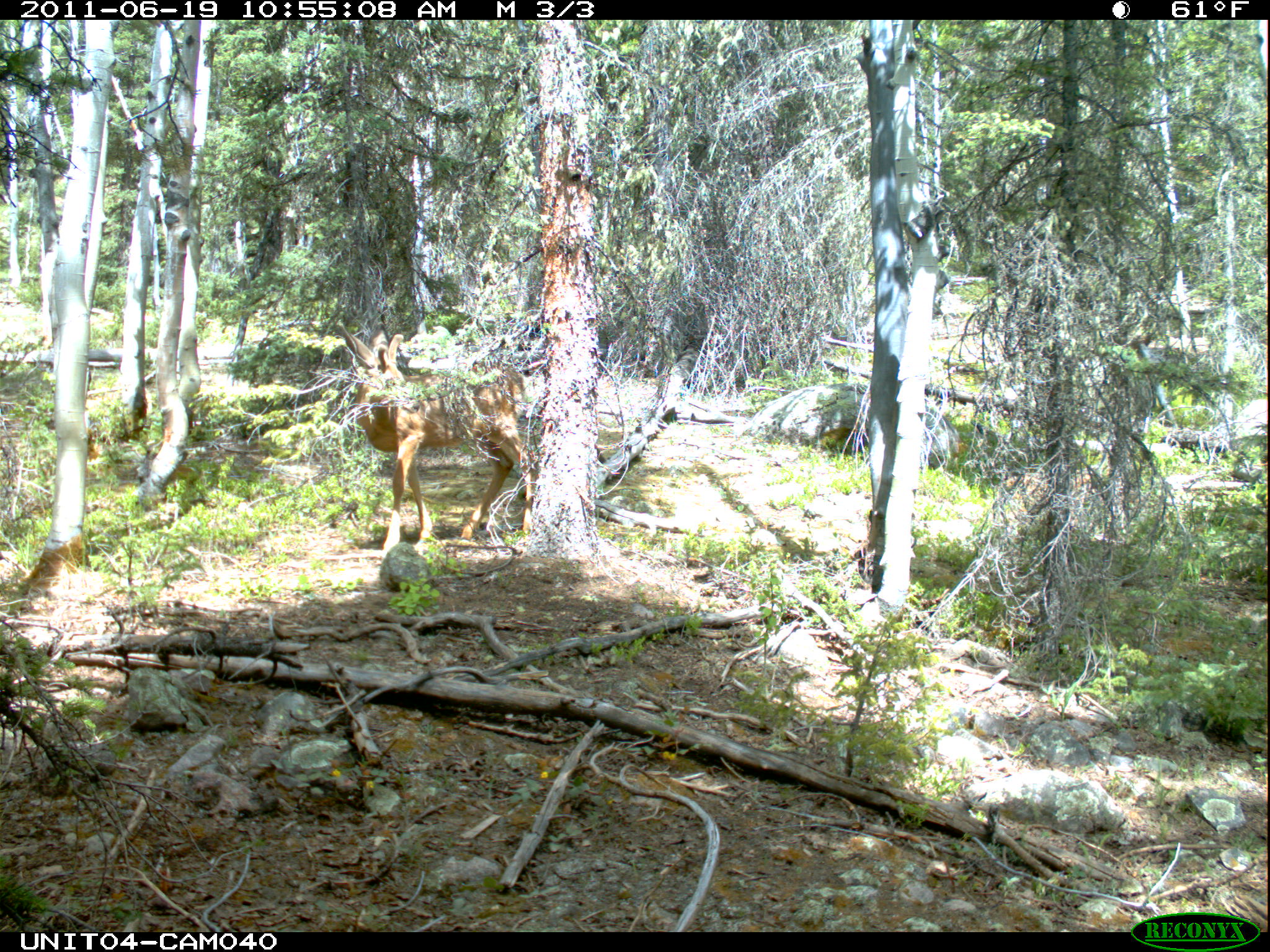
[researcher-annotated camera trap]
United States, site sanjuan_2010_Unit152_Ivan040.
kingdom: Animalia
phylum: Chordata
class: Mammalia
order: Artiodactyla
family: Cervidae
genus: Odocoileus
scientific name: Odocoileus hemionus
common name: mule deer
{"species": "Odocoileus hemionus (mule deer)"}